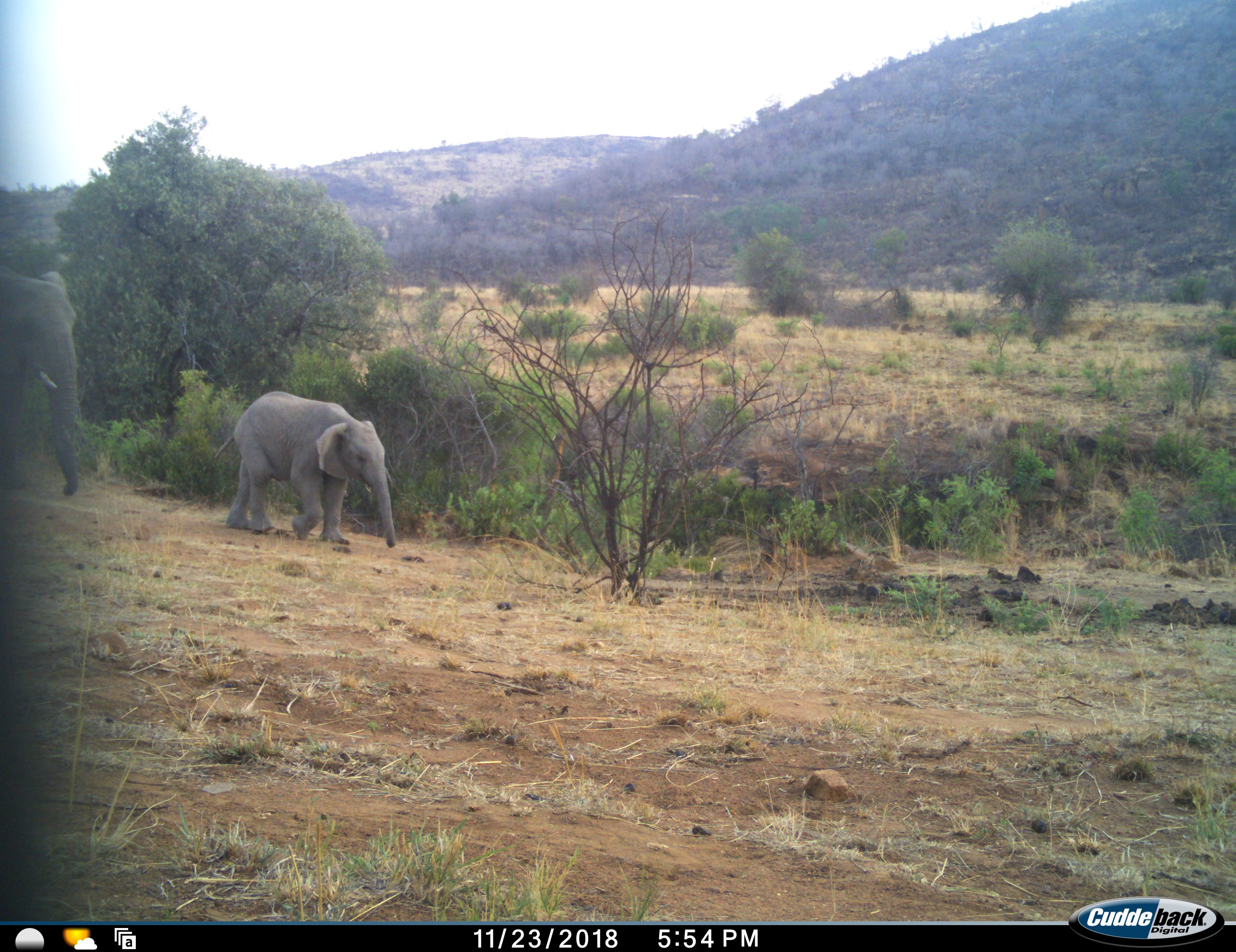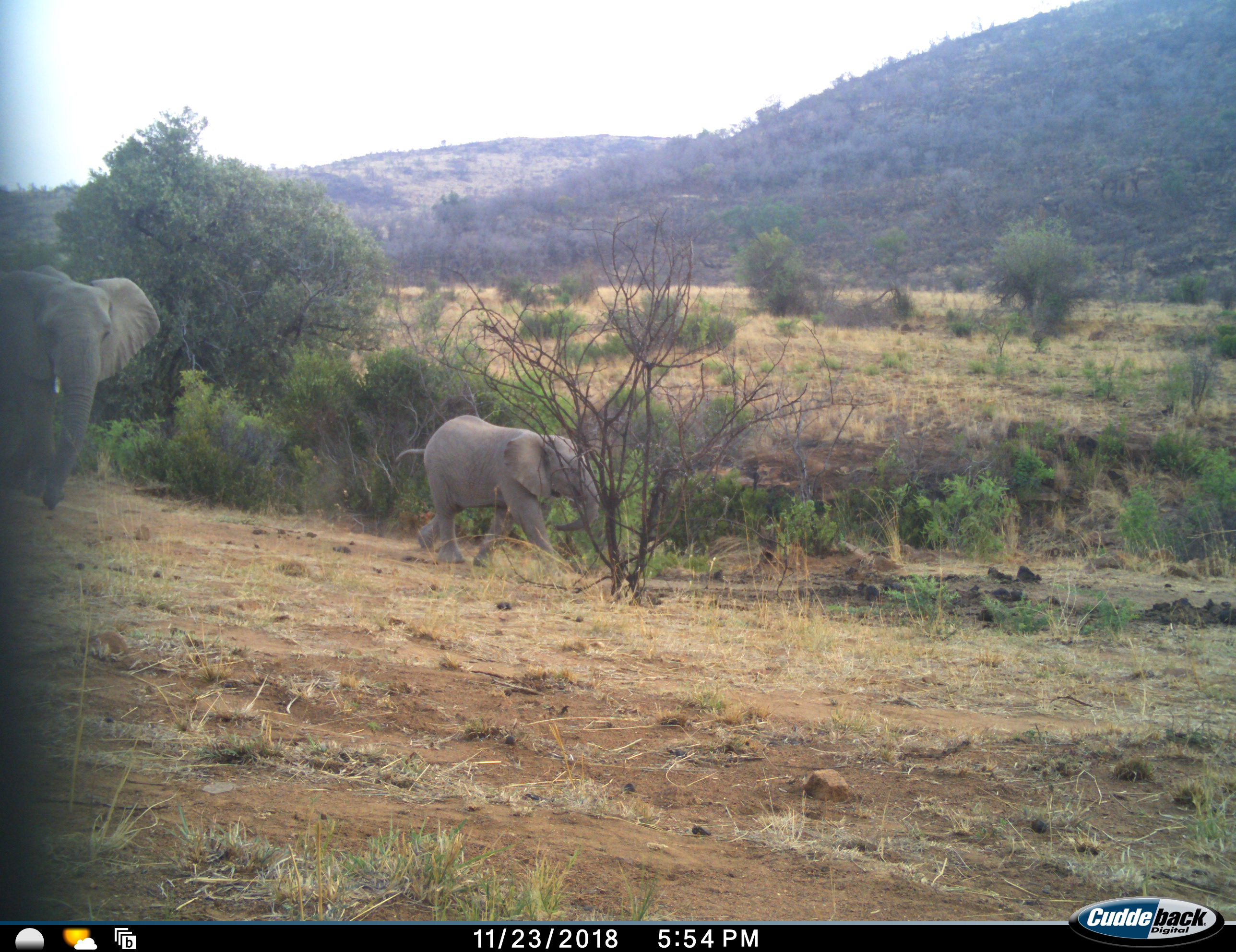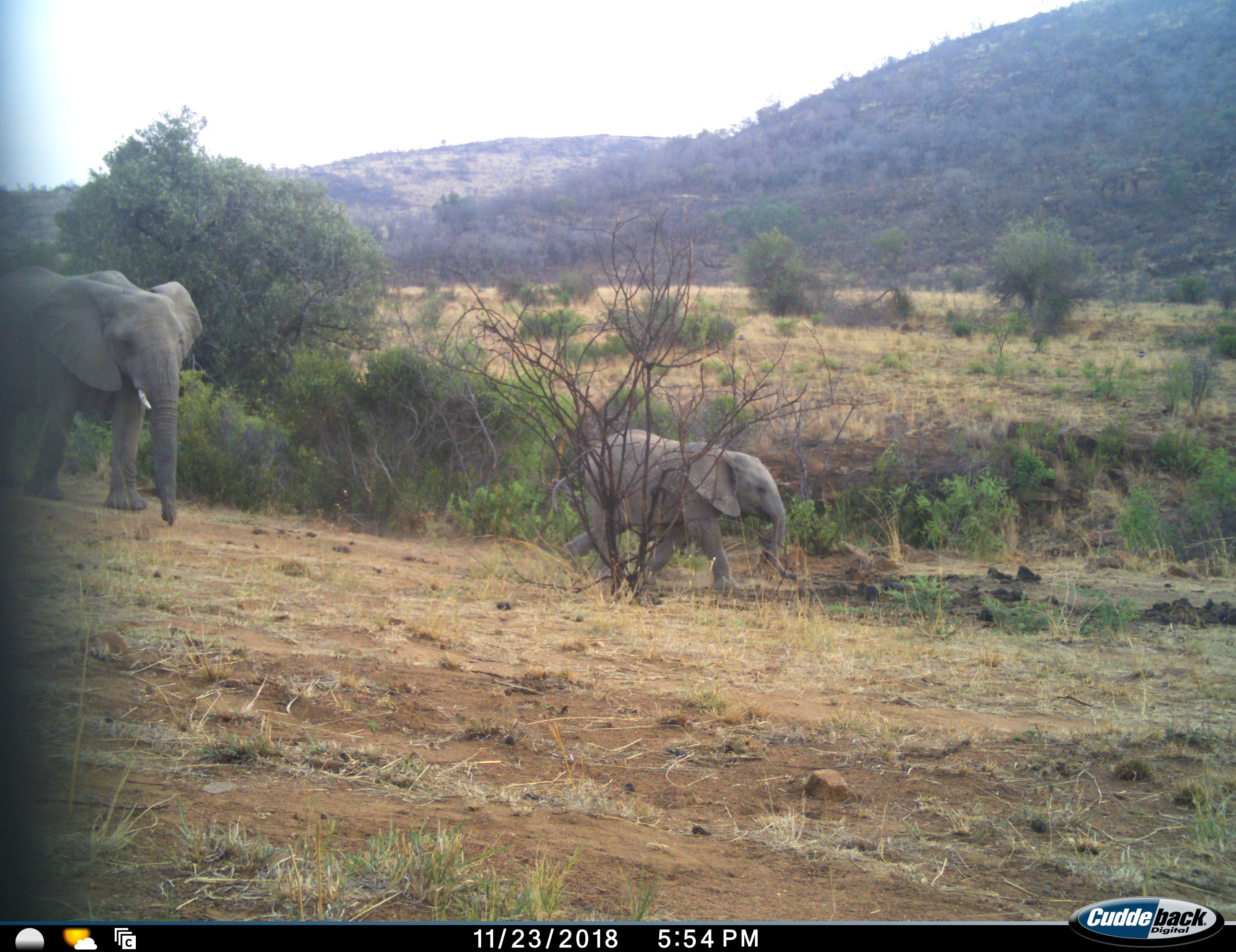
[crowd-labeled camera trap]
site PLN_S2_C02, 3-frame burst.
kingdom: Animalia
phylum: Chordata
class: Mammalia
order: Proboscidea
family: Elephantidae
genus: Loxodonta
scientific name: Loxodonta africana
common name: african bush elephant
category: elephant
Elephant (african bush elephant) (Loxodonta africana), count 2. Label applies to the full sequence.